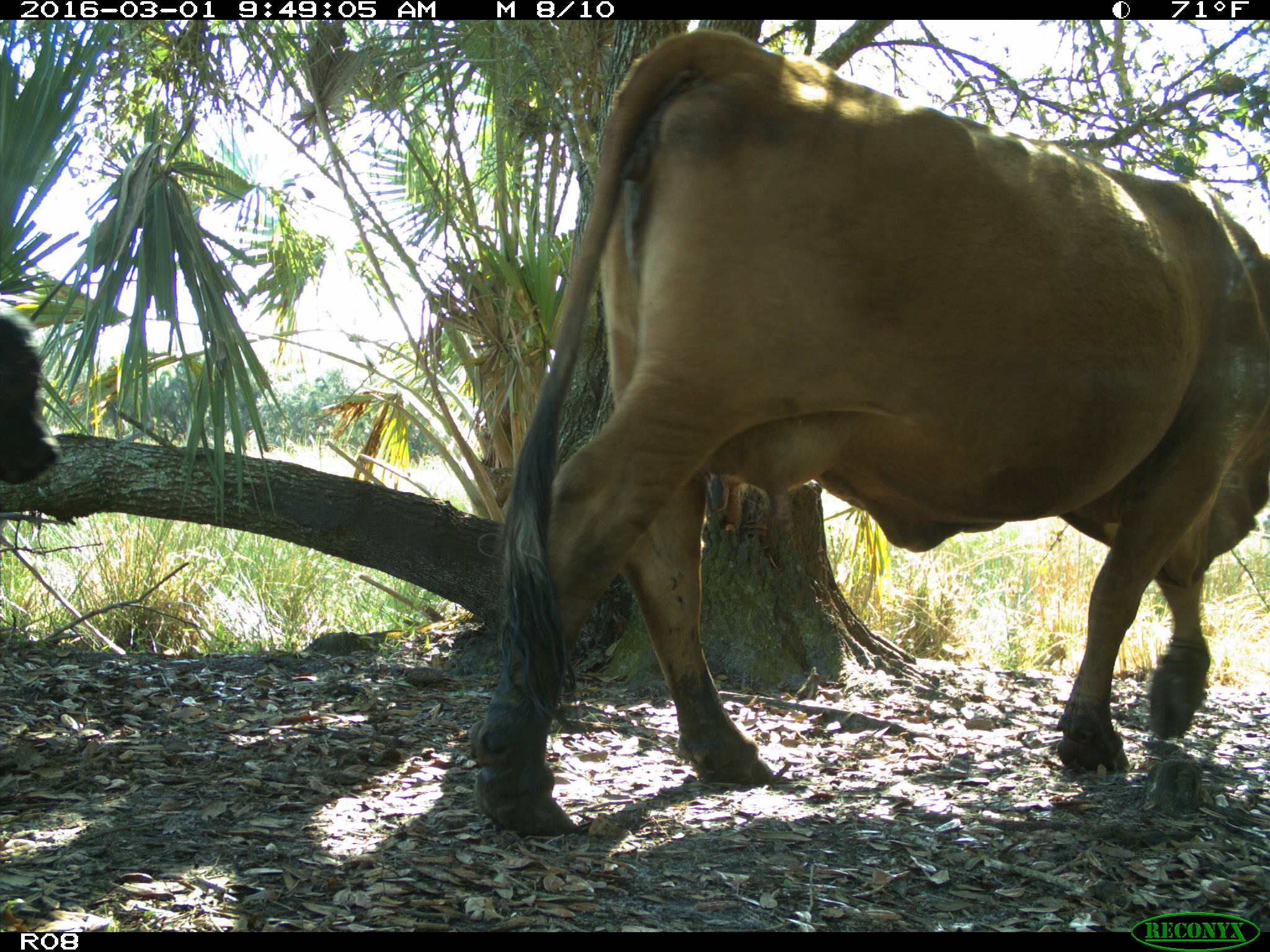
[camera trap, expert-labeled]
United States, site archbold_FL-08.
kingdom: Animalia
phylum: Chordata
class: Mammalia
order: Artiodactyla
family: Bovidae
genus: Bos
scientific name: Bos taurus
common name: domestic cow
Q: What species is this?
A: Bos taurus (domestic cow).